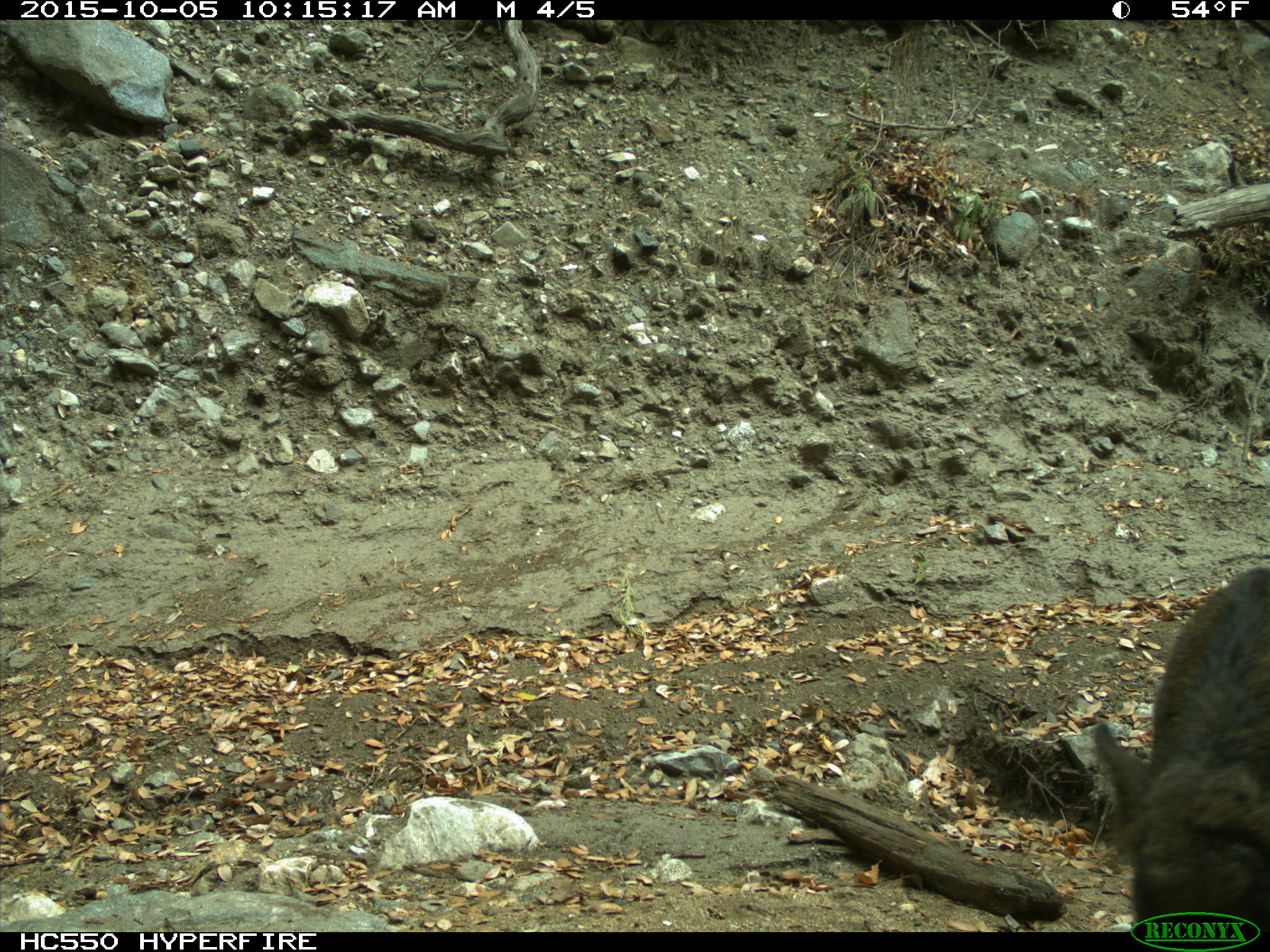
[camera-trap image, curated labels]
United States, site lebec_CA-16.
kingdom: Animalia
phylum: Chordata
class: Mammalia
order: Artiodactyla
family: Suidae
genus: Sus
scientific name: Sus scrofa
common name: wild boar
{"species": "Sus scrofa (wild boar)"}